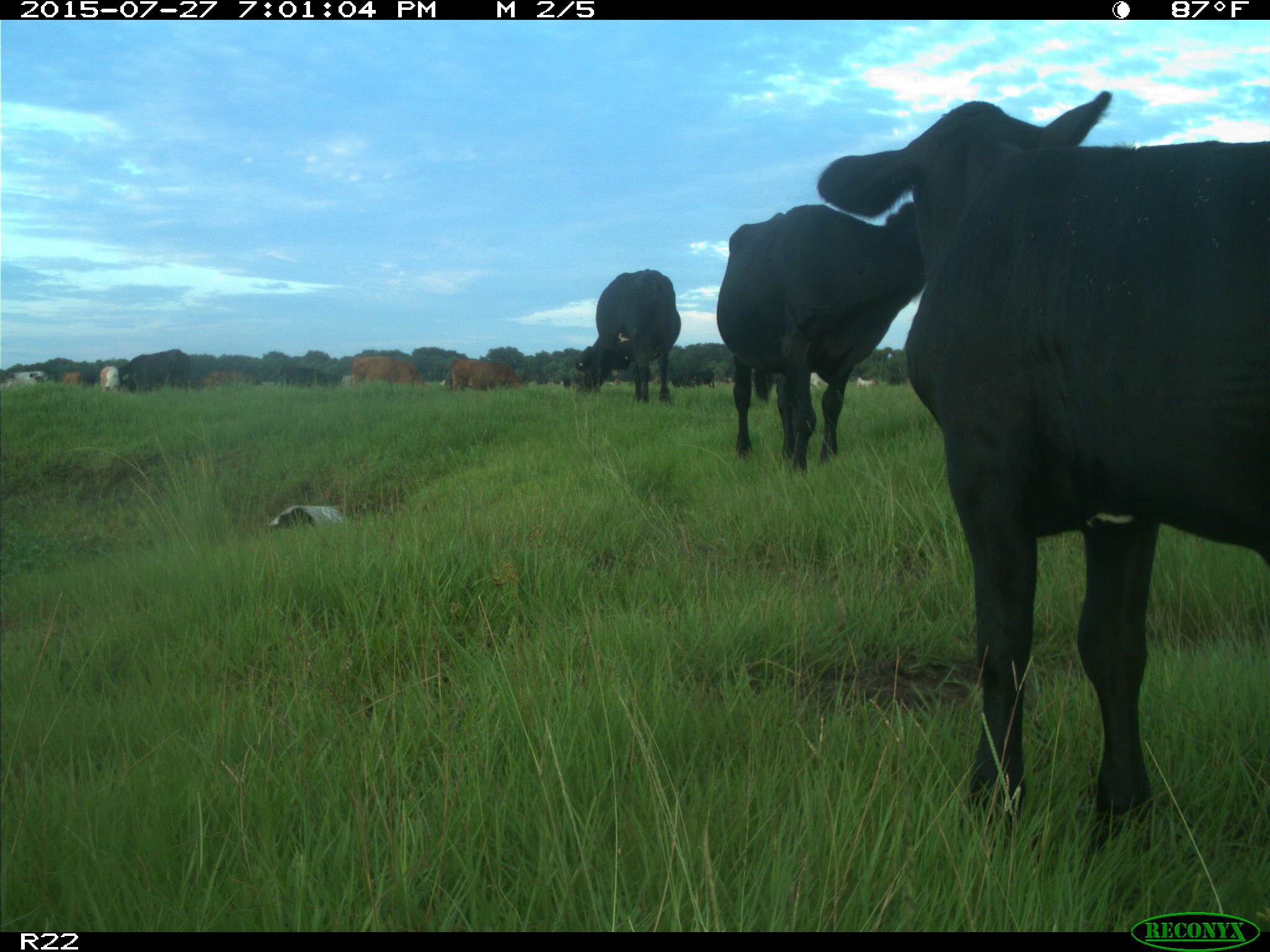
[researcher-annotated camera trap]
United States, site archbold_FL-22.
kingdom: Animalia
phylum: Chordata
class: Mammalia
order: Artiodactyla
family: Bovidae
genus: Bos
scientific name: Bos taurus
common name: domestic cow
Bos taurus (domestic cow).